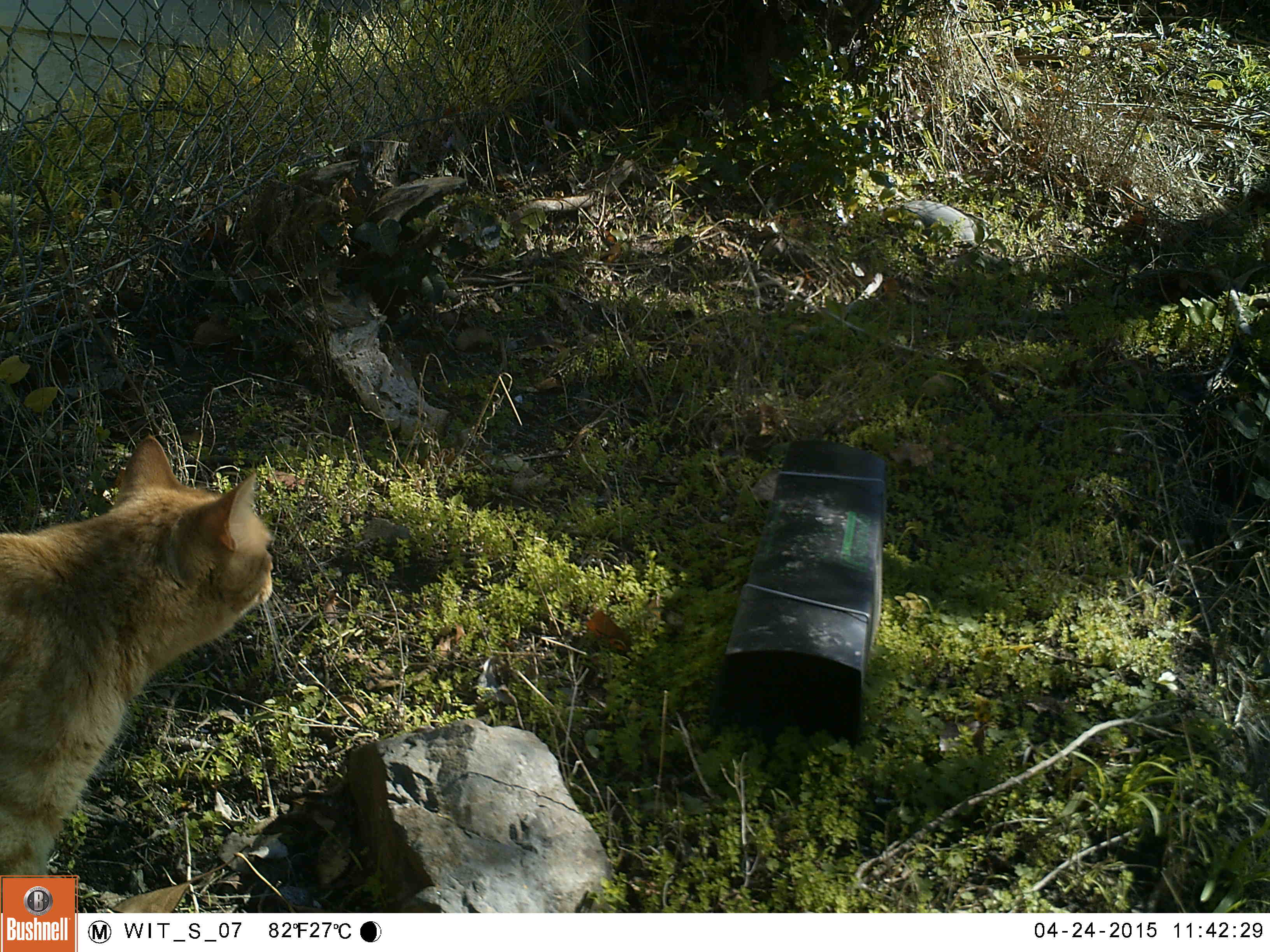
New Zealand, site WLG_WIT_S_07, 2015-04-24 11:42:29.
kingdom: Animalia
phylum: Chordata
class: Mammalia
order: Carnivora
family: Felidae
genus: Felis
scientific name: Felis catus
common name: domestic cat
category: cat